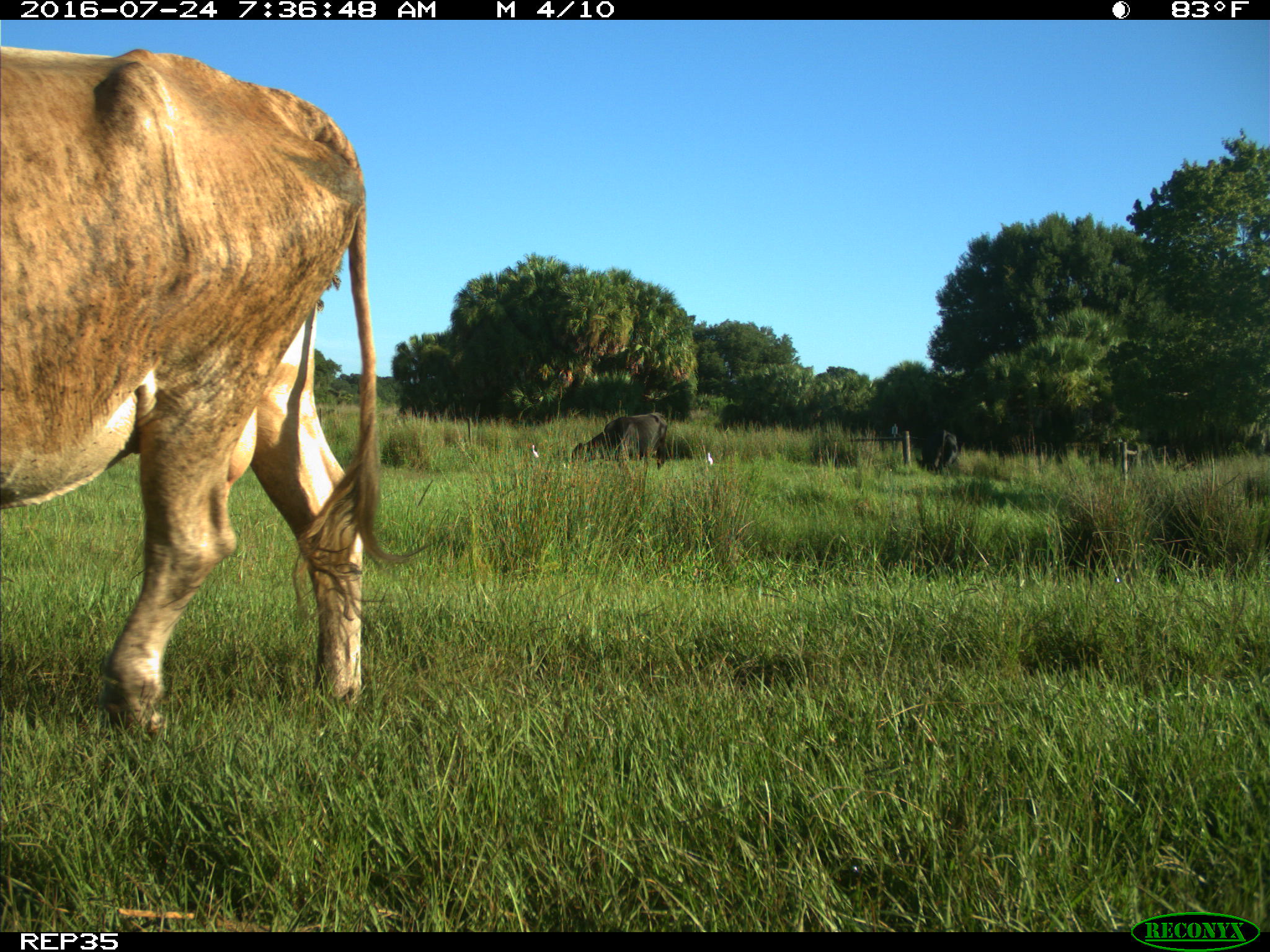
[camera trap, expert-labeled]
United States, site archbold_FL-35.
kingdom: Animalia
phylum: Chordata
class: Mammalia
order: Artiodactyla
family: Bovidae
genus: Bos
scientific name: Bos taurus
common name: domestic cow